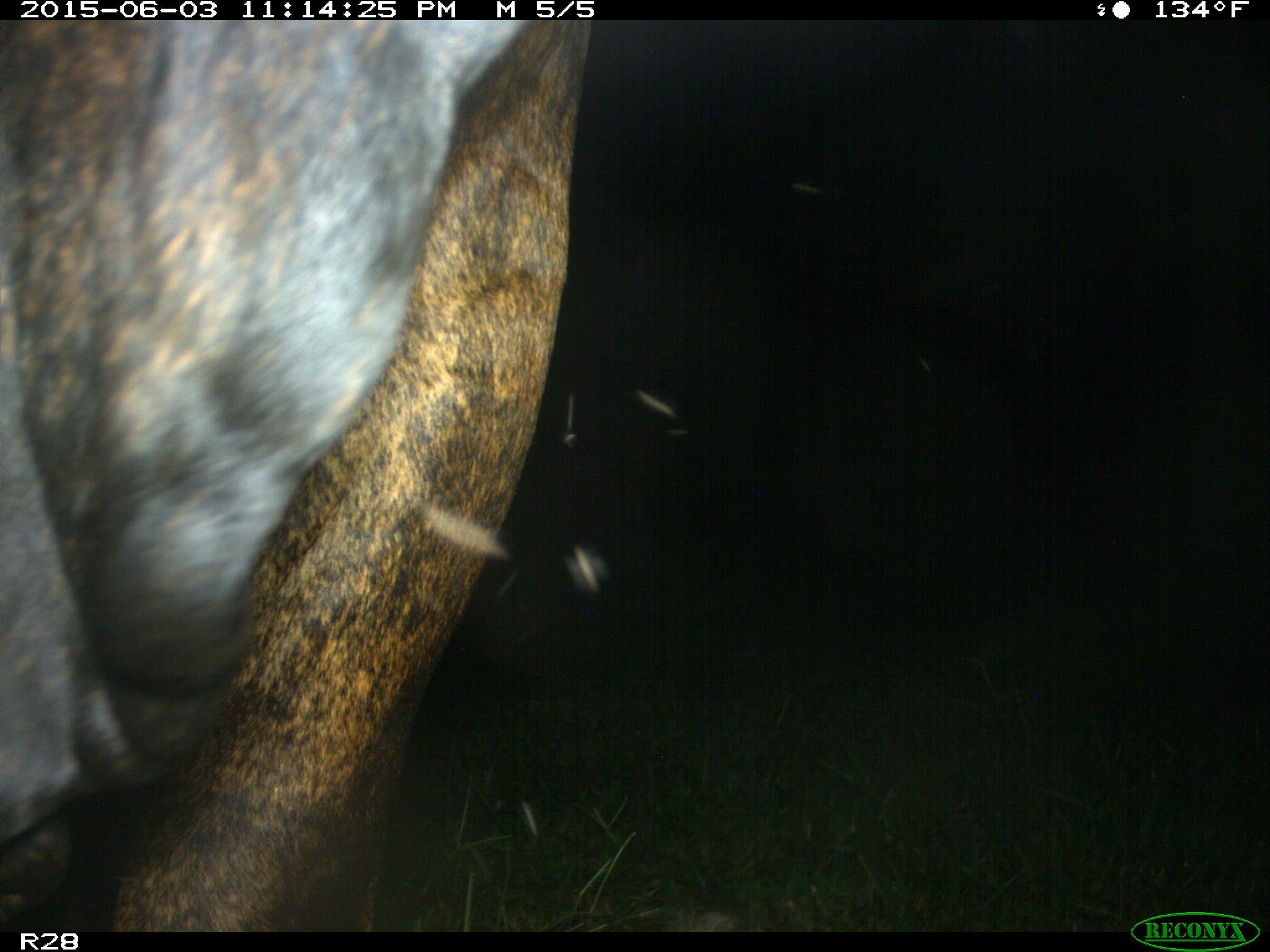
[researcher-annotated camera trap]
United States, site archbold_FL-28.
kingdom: Animalia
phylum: Chordata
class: Mammalia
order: Artiodactyla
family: Bovidae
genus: Bos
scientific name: Bos taurus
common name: domestic cow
Bos taurus (domestic cow).